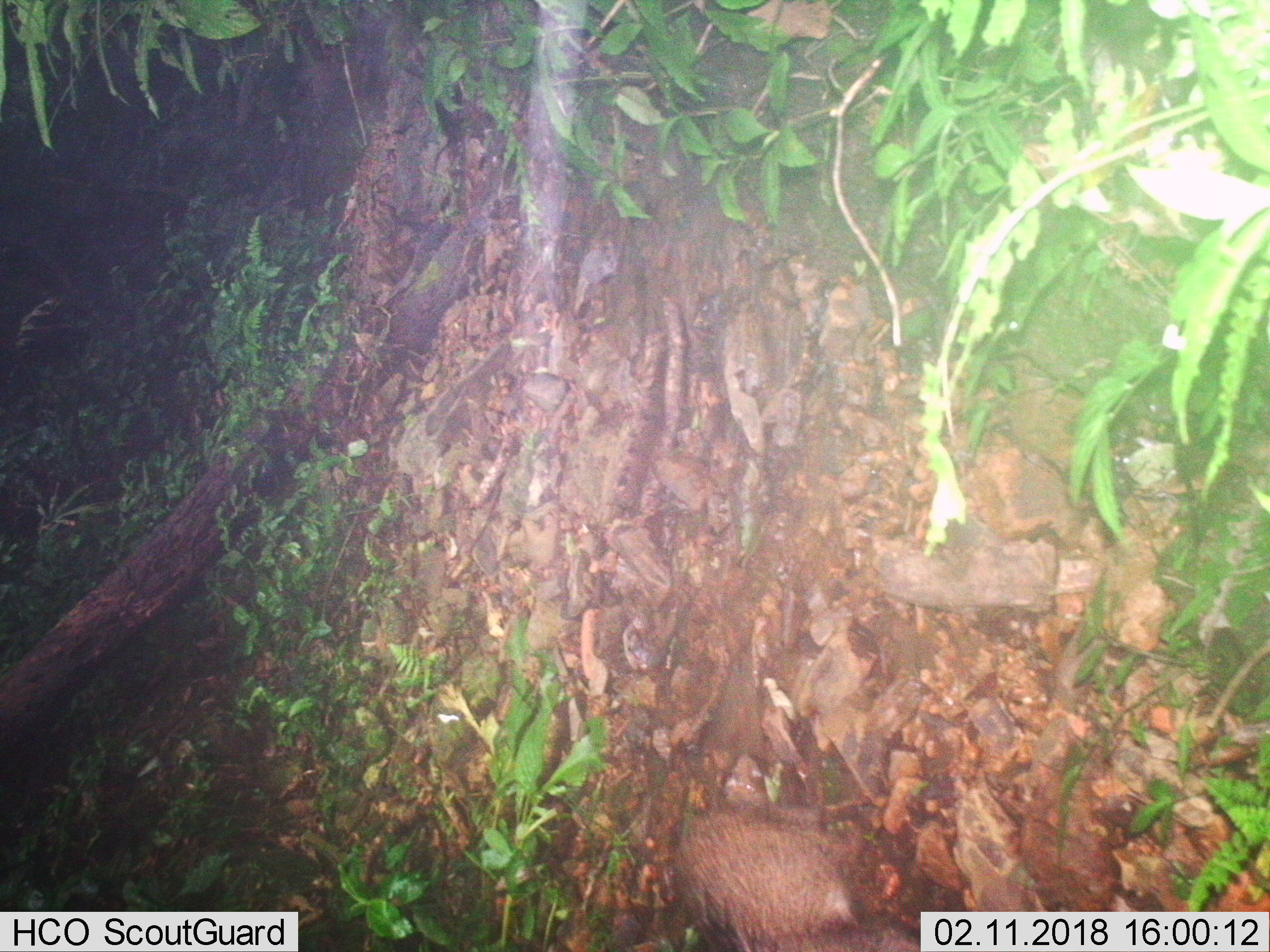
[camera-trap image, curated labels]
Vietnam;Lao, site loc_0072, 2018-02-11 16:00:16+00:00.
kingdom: Animalia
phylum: Chordata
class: Mammalia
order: Artiodactyla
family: Suidae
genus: Sus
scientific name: Sus scrofa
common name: eurasian wild pig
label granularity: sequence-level